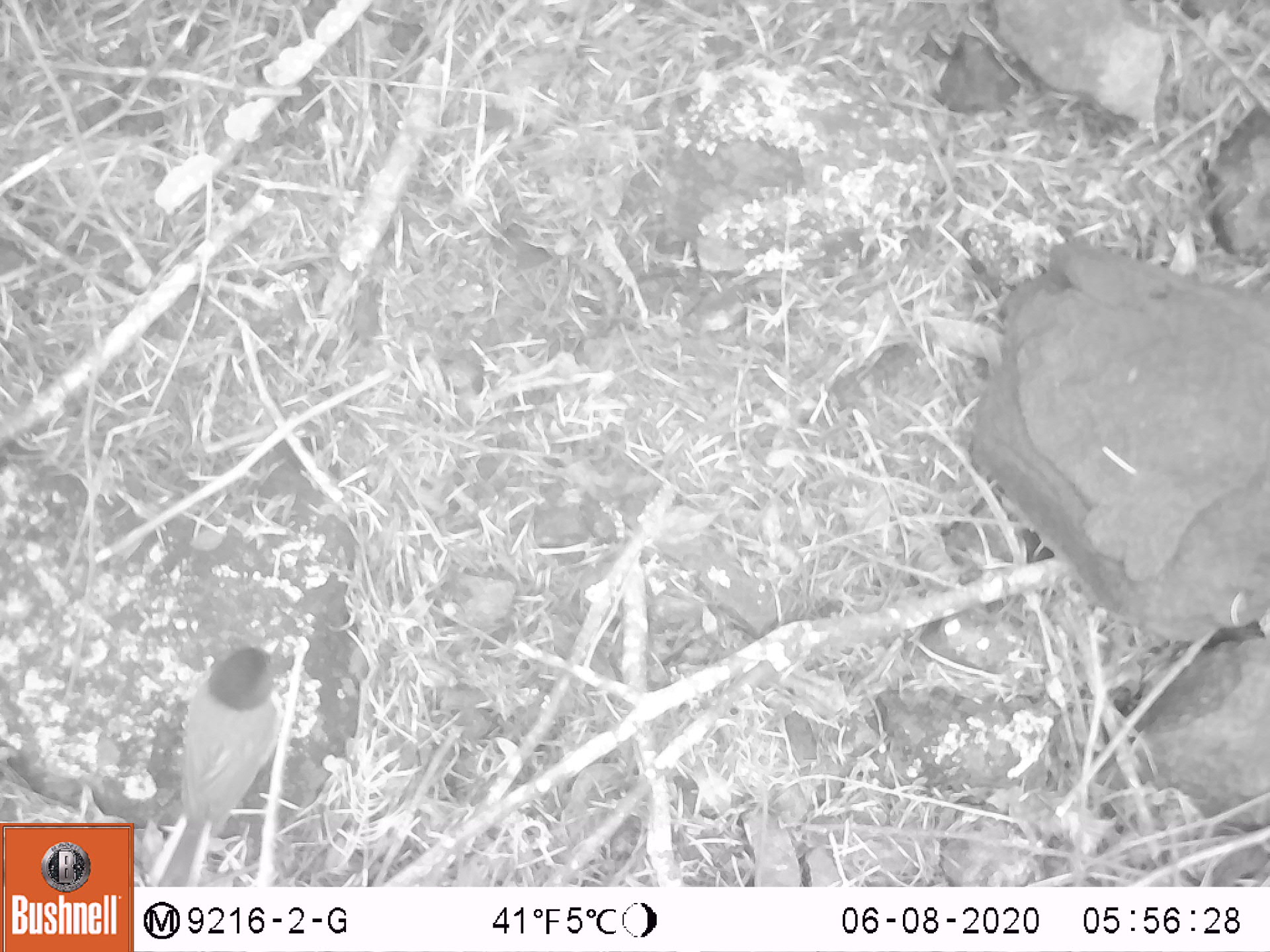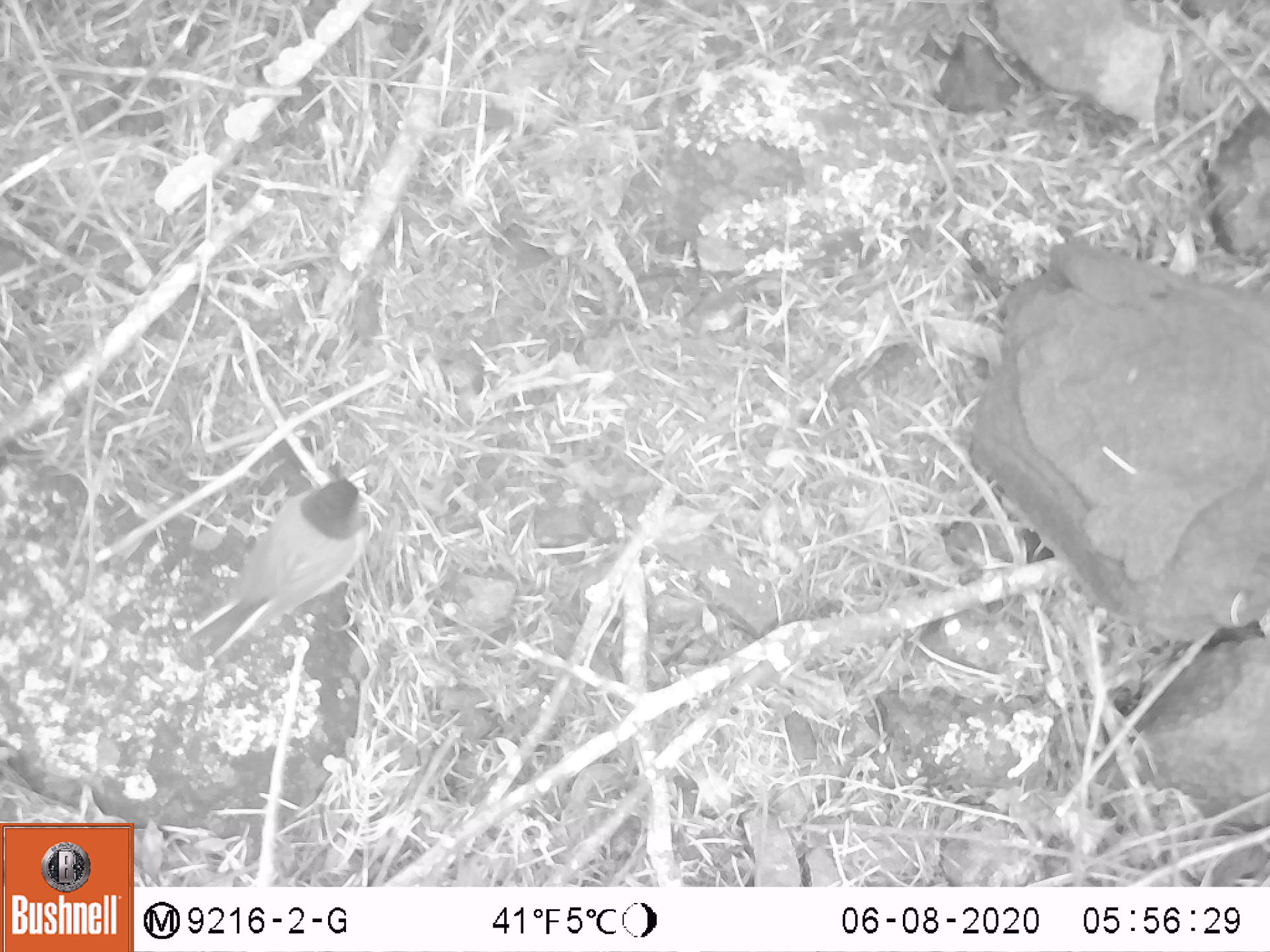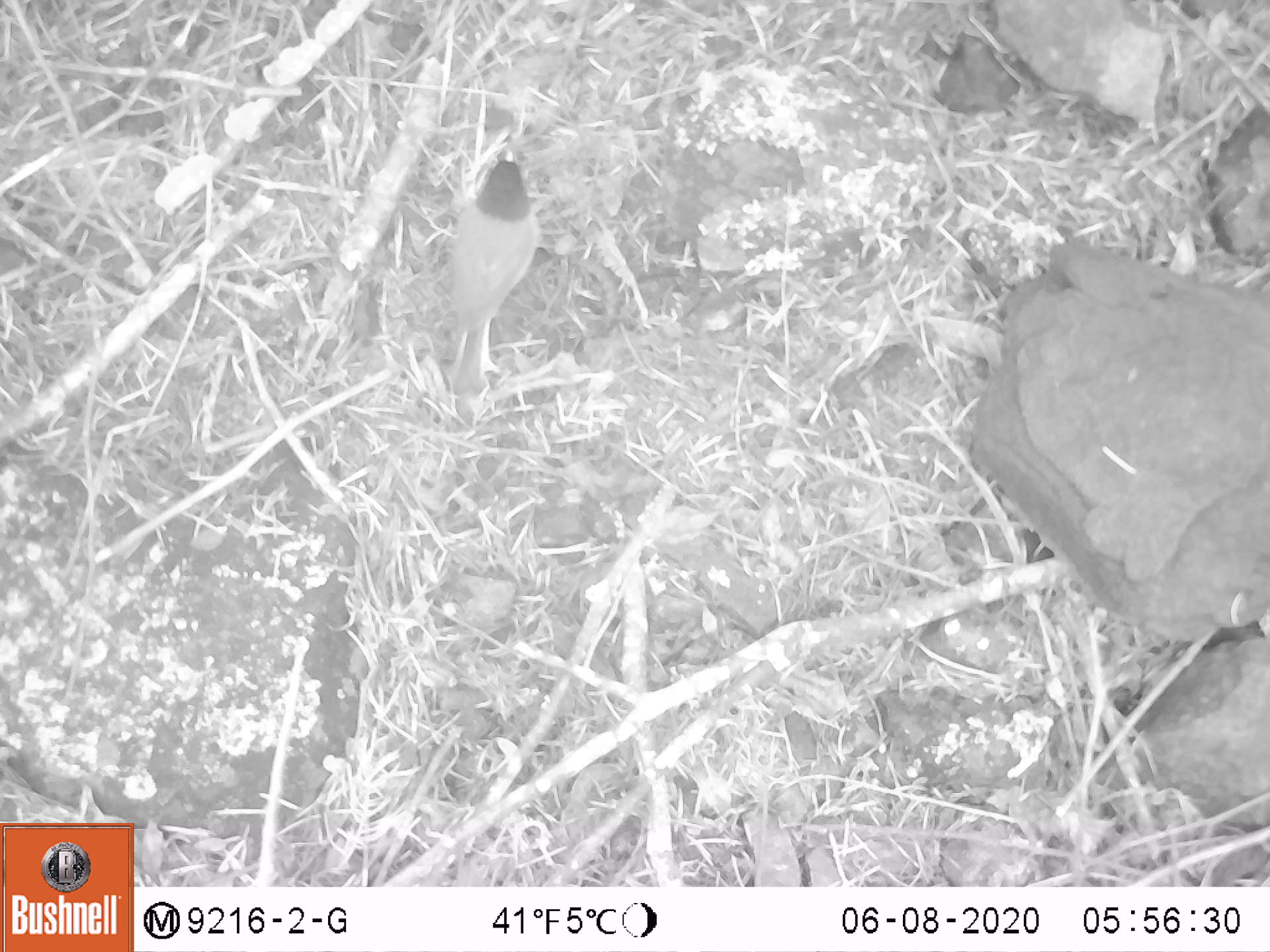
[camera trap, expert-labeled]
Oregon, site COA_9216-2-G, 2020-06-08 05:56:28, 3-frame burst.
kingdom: Animalia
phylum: Chordata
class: Aves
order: Passeriformes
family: Passerellidae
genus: Junco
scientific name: Junco hyemalis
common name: dark-eyed junco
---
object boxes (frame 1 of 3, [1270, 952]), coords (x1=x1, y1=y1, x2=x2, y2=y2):
dark-eyed junco: (x1=138, y1=633, x2=285, y2=885)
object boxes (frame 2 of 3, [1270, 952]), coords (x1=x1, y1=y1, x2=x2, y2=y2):
dark-eyed junco: (x1=187, y1=462, x2=374, y2=658)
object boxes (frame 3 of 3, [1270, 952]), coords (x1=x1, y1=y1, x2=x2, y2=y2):
dark-eyed junco: (x1=443, y1=141, x2=549, y2=393)